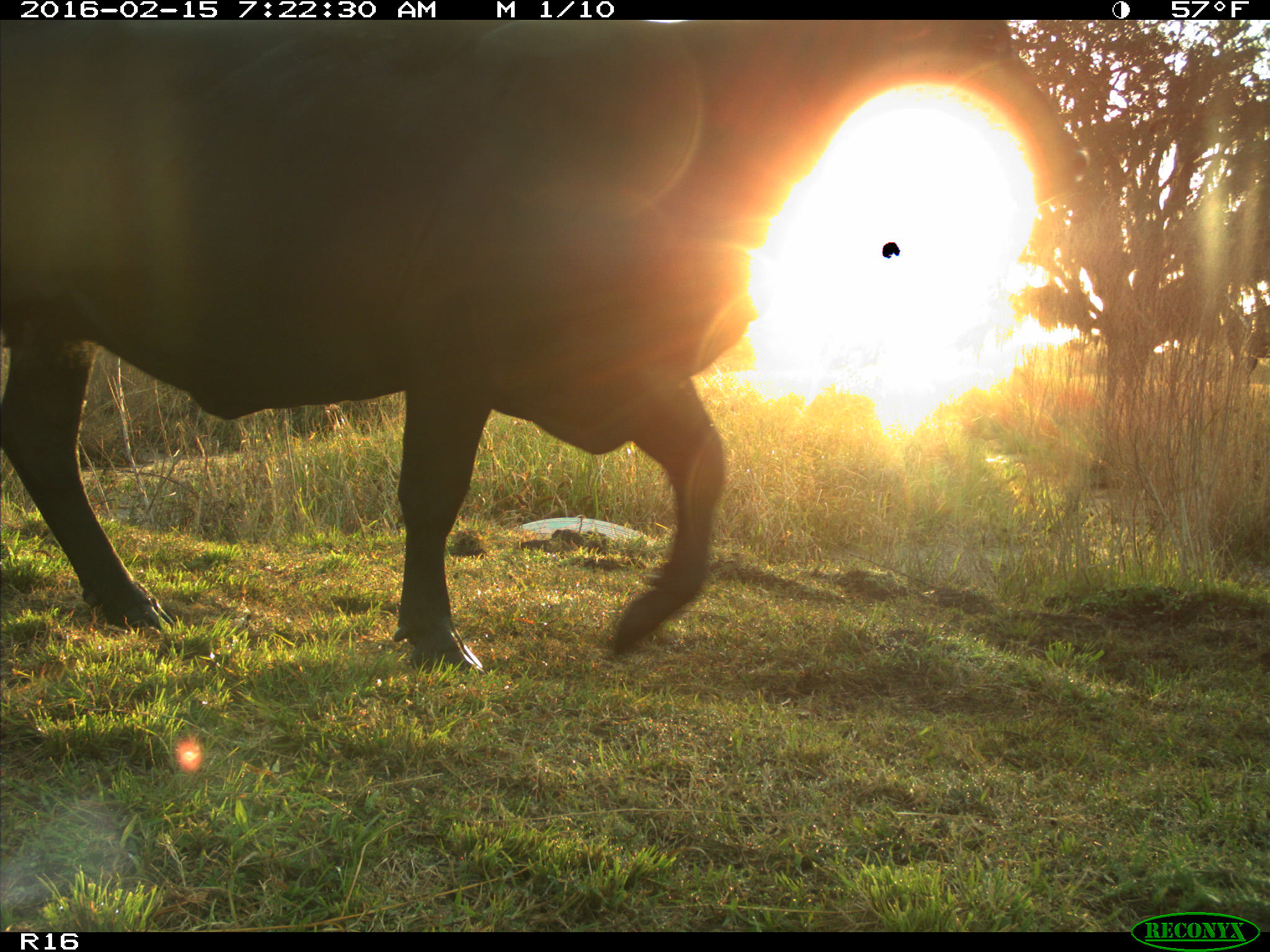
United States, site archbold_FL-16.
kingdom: Animalia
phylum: Chordata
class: Mammalia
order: Artiodactyla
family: Bovidae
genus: Bos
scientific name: Bos taurus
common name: domestic cow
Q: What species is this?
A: Bos taurus (domestic cow).